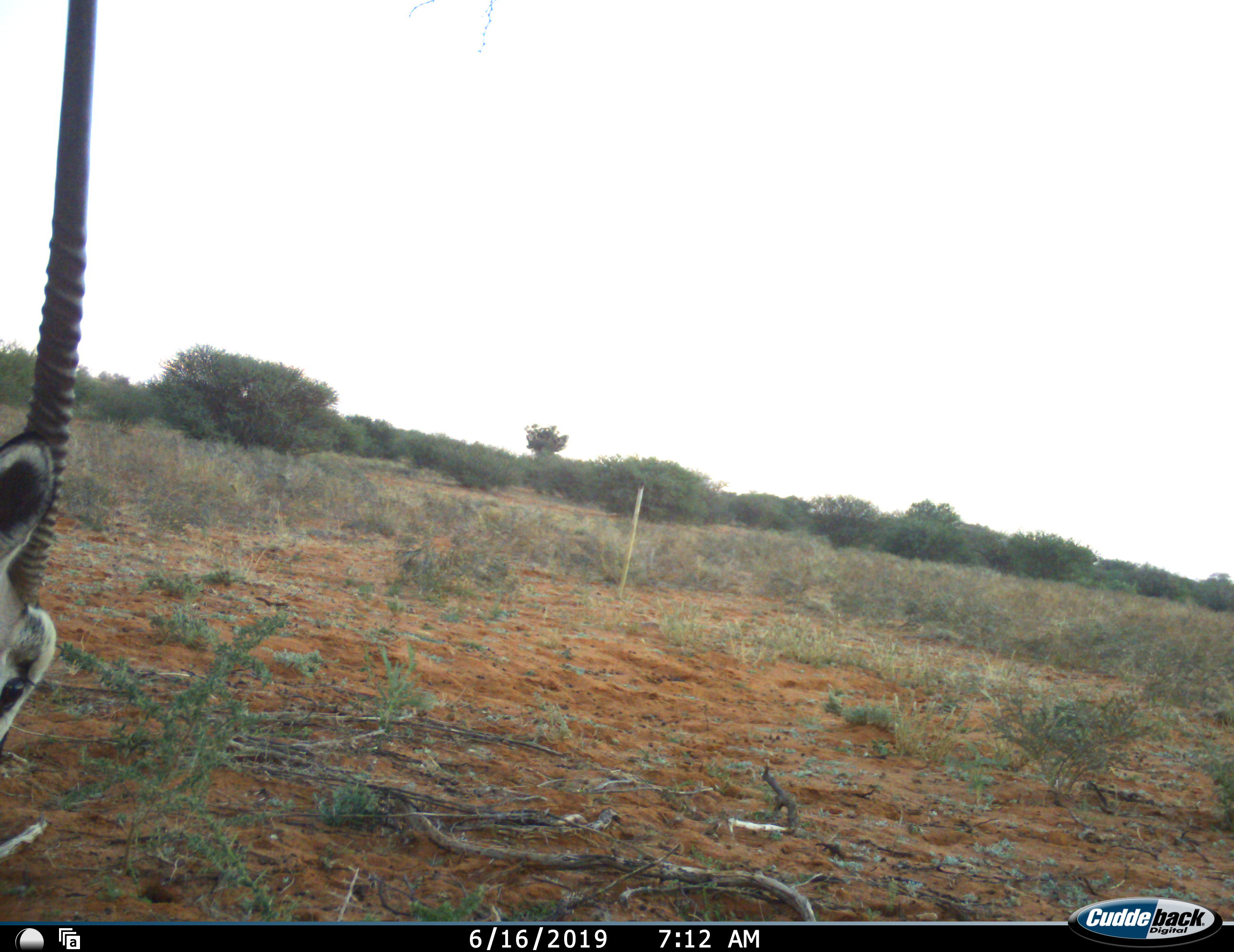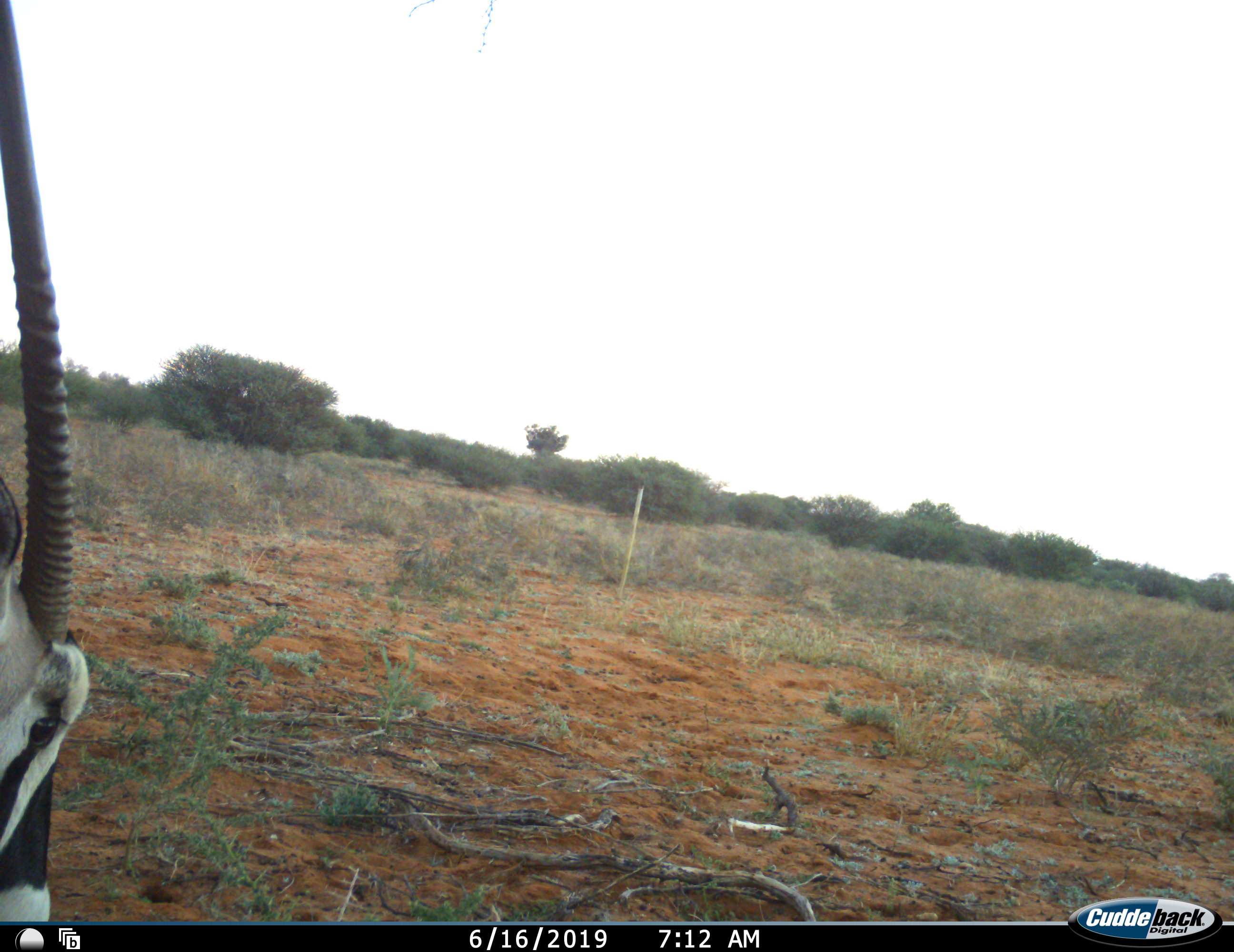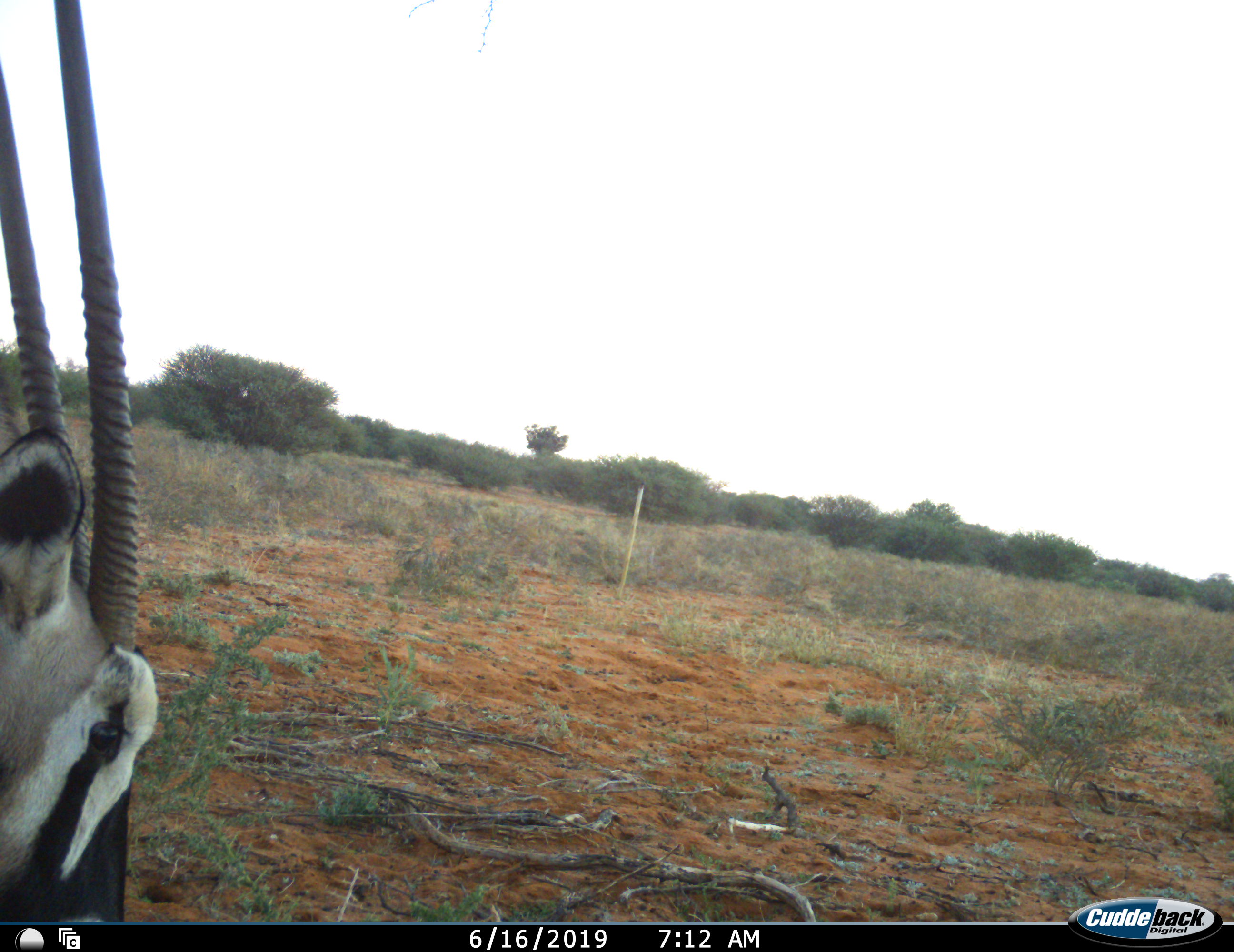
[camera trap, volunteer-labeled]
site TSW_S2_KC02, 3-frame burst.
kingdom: Animalia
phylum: Chordata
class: Mammalia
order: Artiodactyla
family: Bovidae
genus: Oryx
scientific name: Oryx gazella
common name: gemsbok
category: oryx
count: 1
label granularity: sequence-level